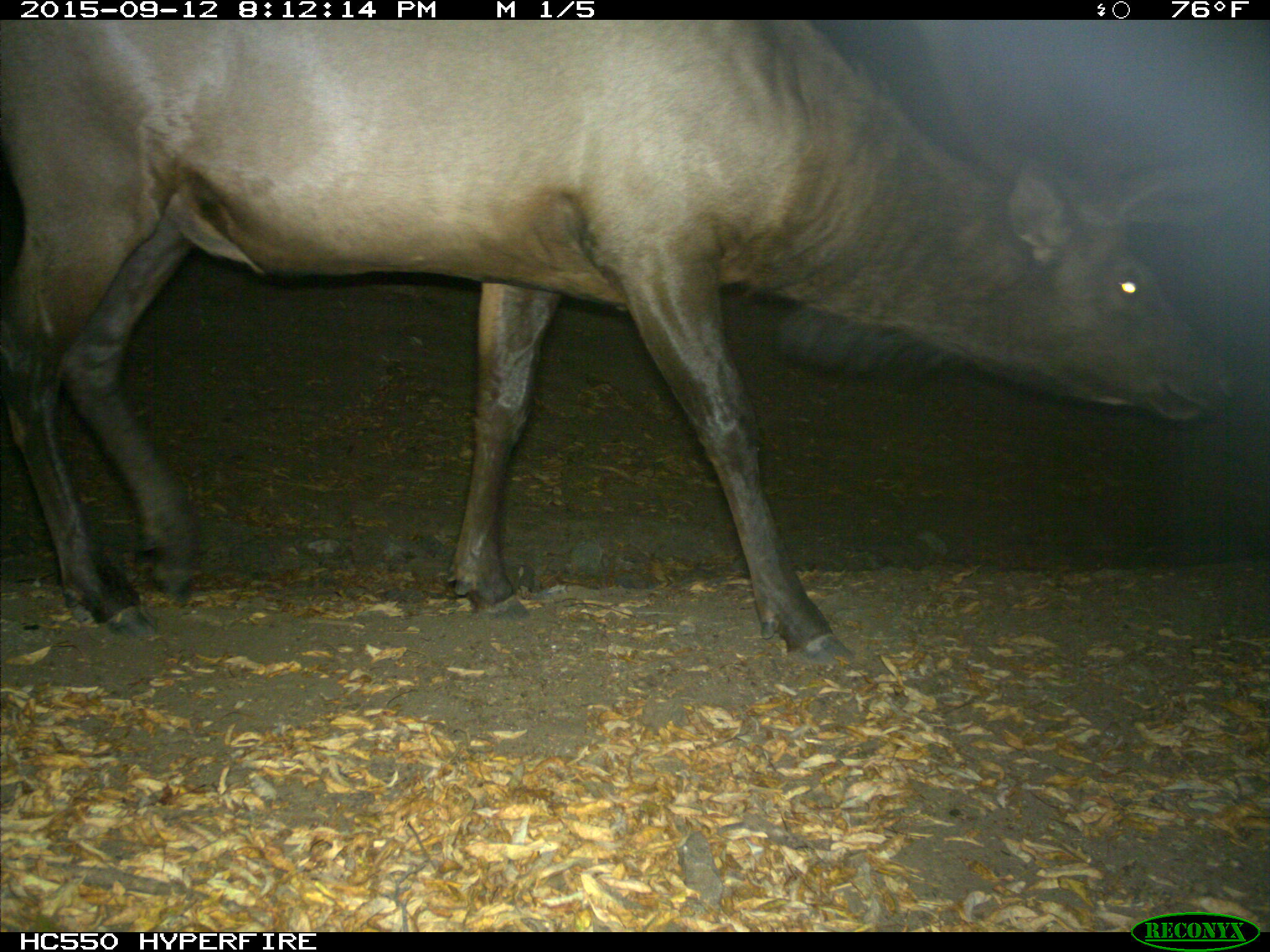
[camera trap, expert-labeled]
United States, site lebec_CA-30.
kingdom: Animalia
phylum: Chordata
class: Mammalia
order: Artiodactyla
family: Cervidae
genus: Cervus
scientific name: Cervus canadensis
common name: elk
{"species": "Cervus canadensis (elk)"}